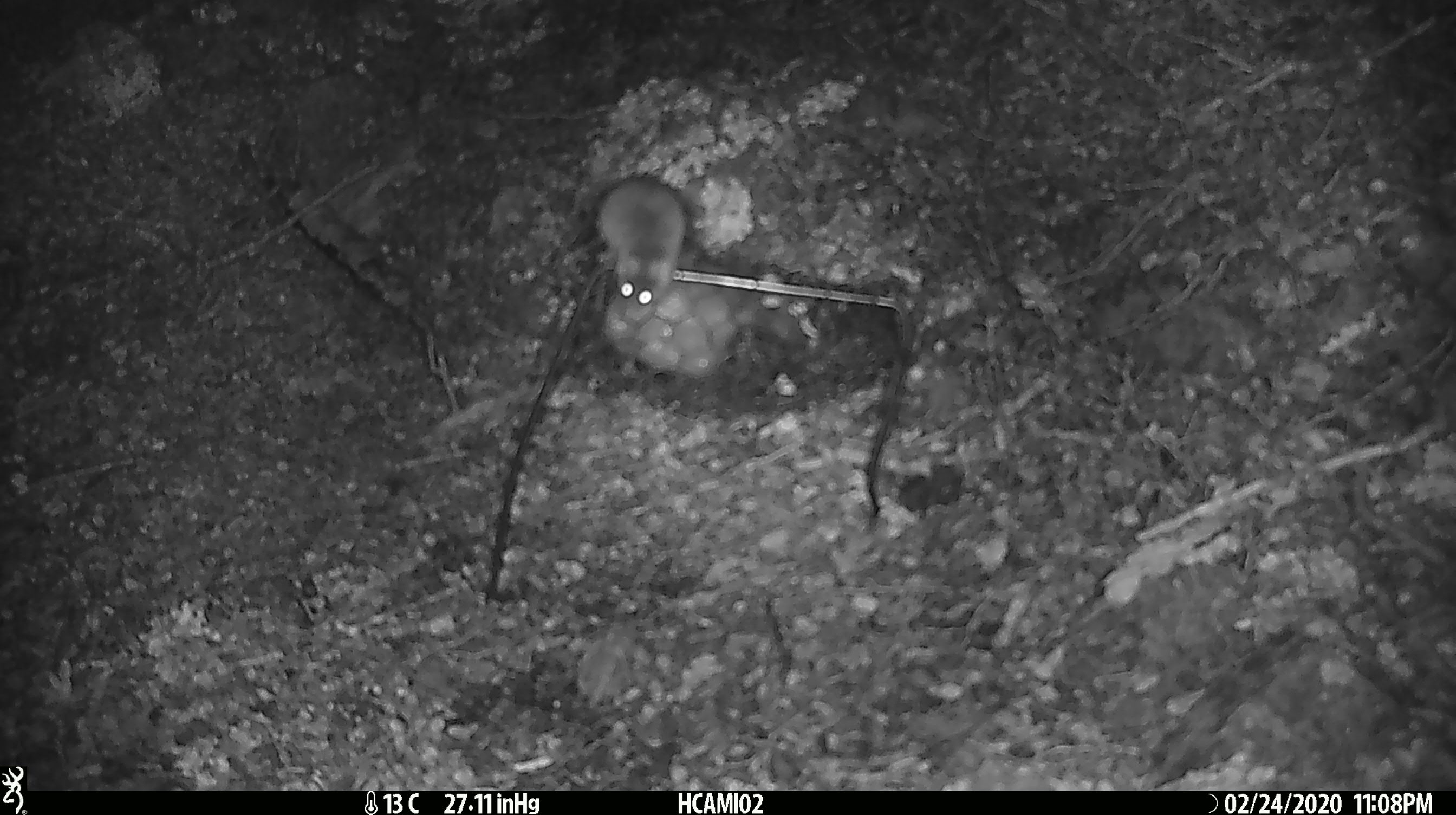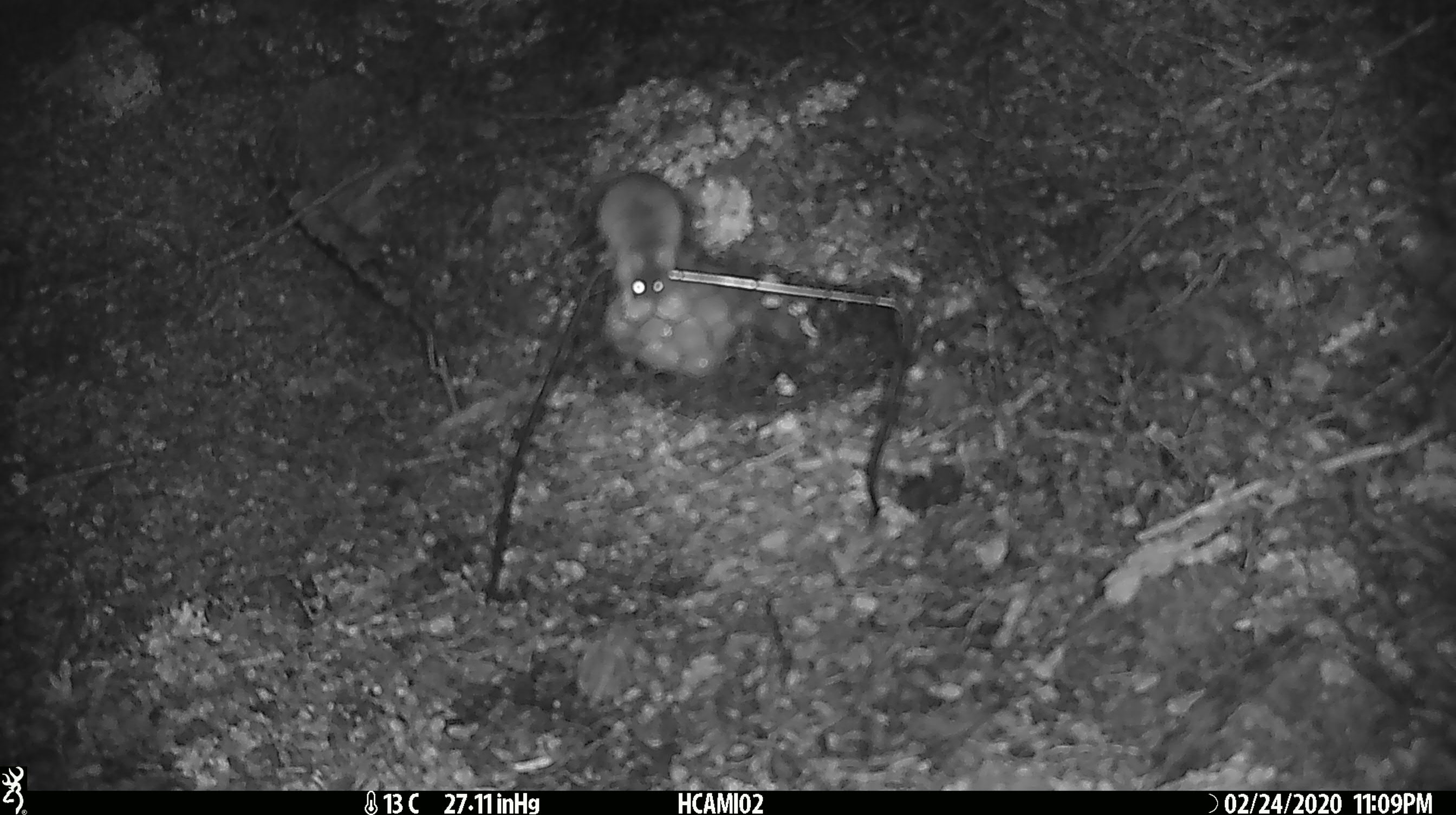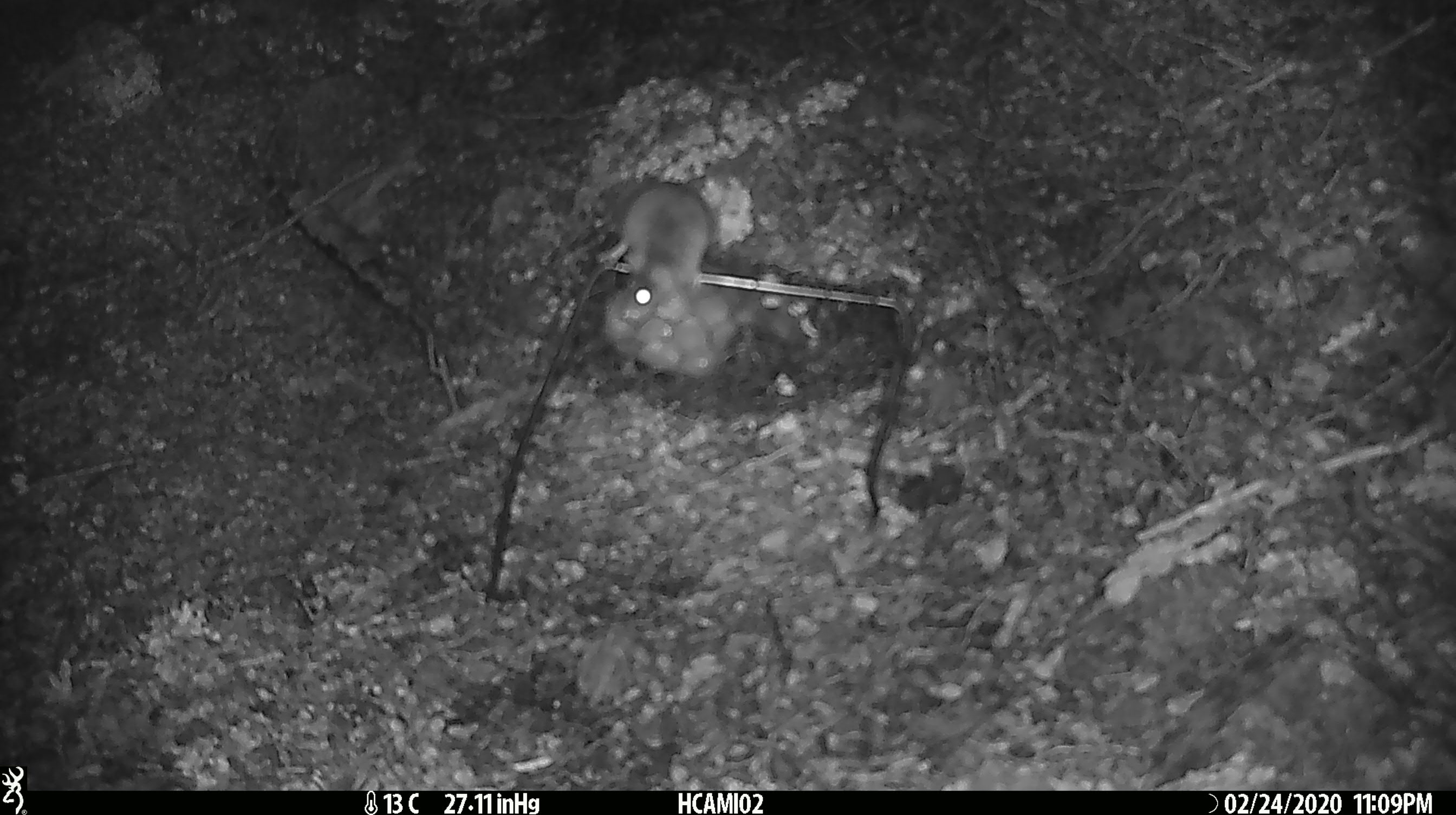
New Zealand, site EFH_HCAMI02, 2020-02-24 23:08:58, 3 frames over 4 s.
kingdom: Animalia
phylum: Chordata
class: Mammalia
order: Rodentia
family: Muridae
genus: Mus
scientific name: Mus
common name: mouse